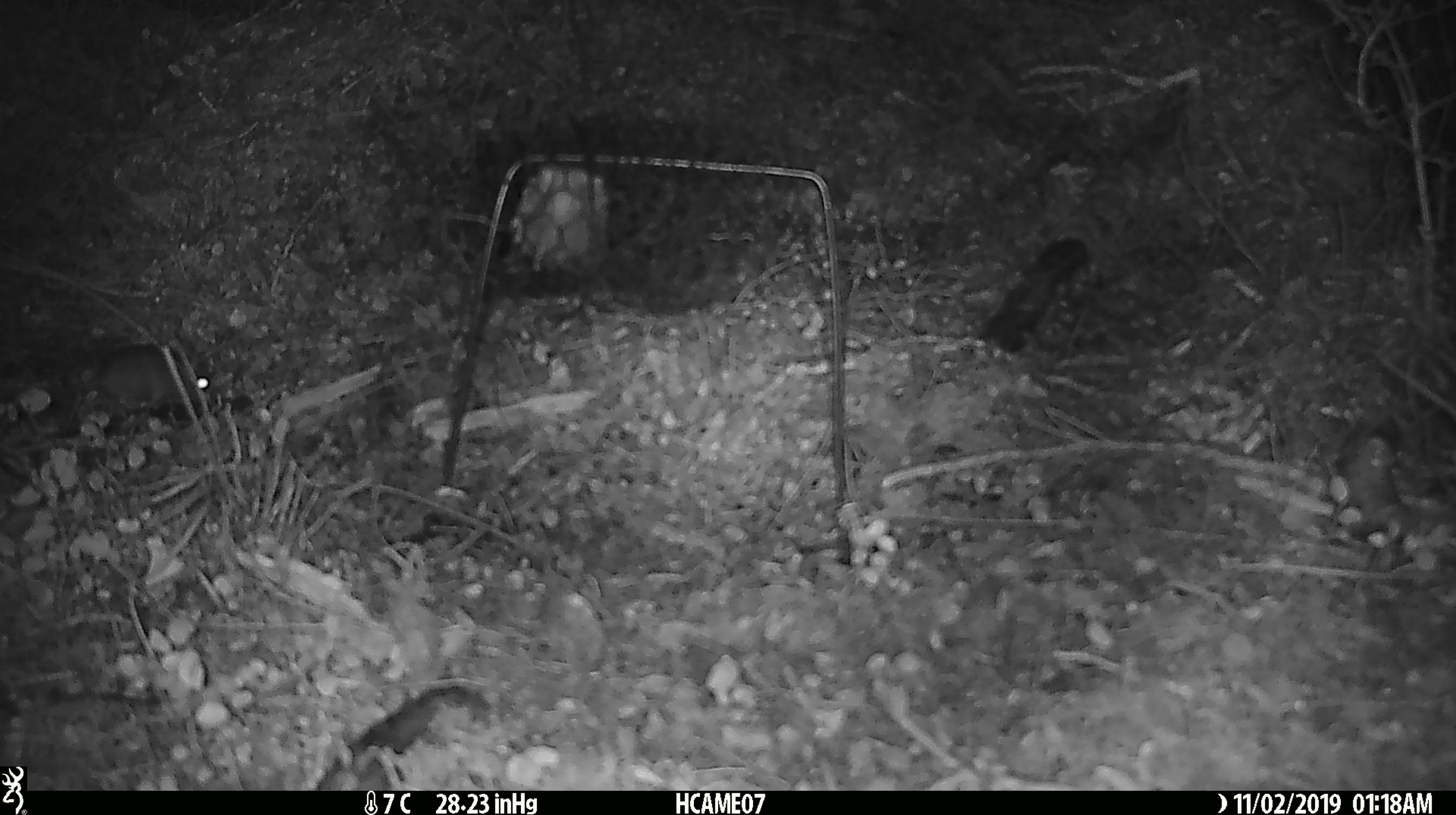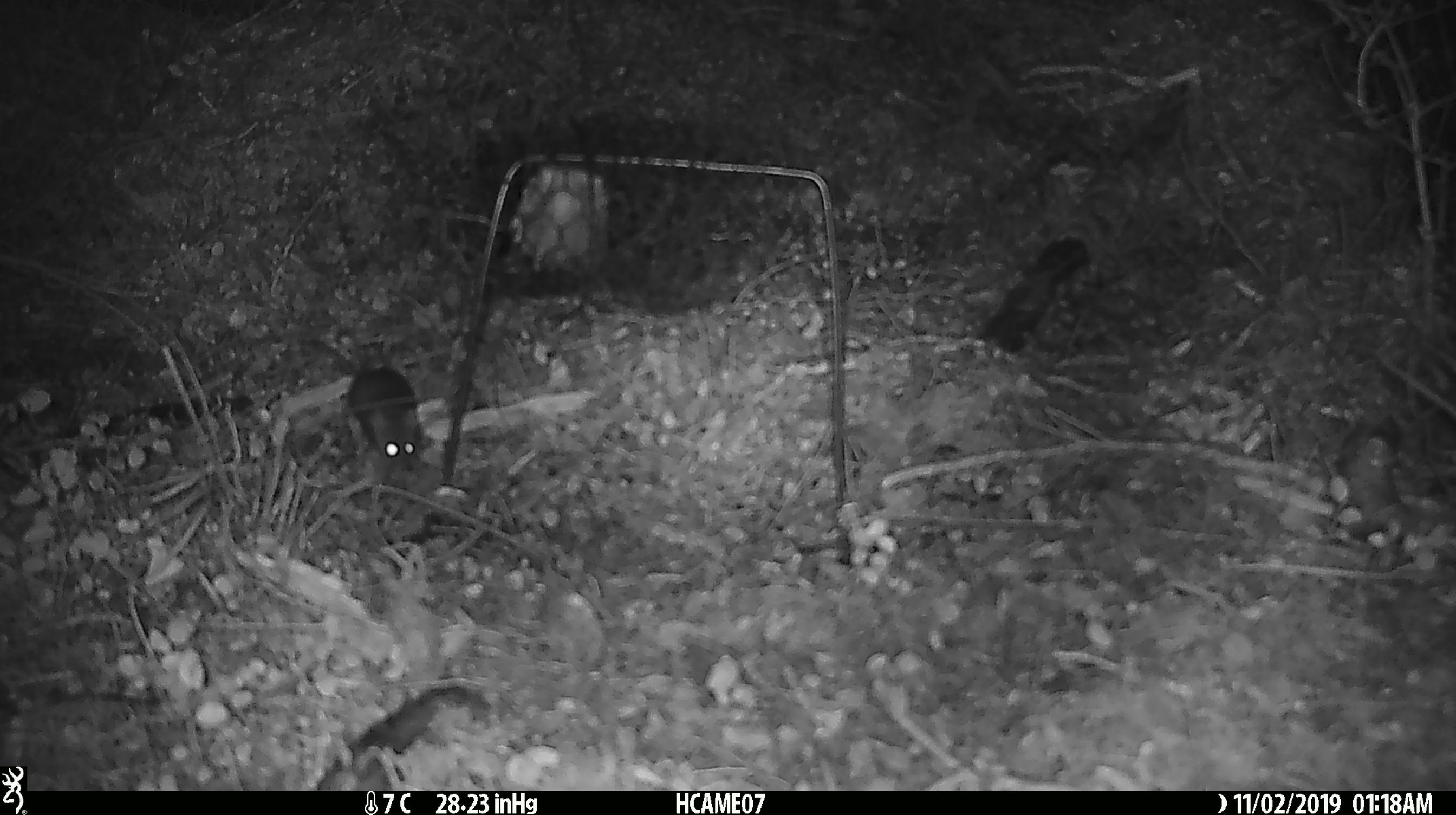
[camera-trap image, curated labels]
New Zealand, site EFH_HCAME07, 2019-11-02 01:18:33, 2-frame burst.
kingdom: Animalia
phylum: Chordata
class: Mammalia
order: Rodentia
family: Muridae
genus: Mus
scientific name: Mus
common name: mouse